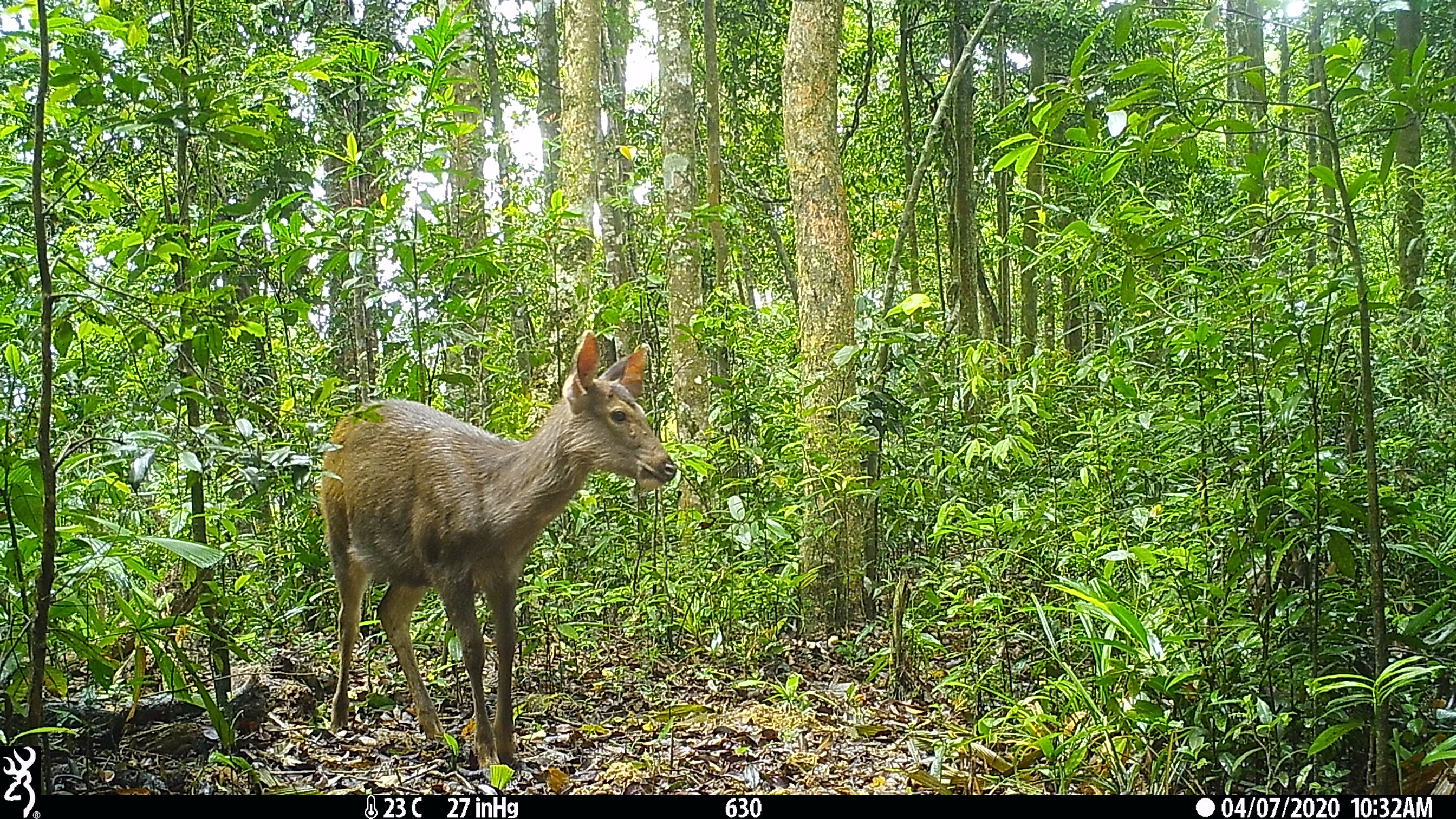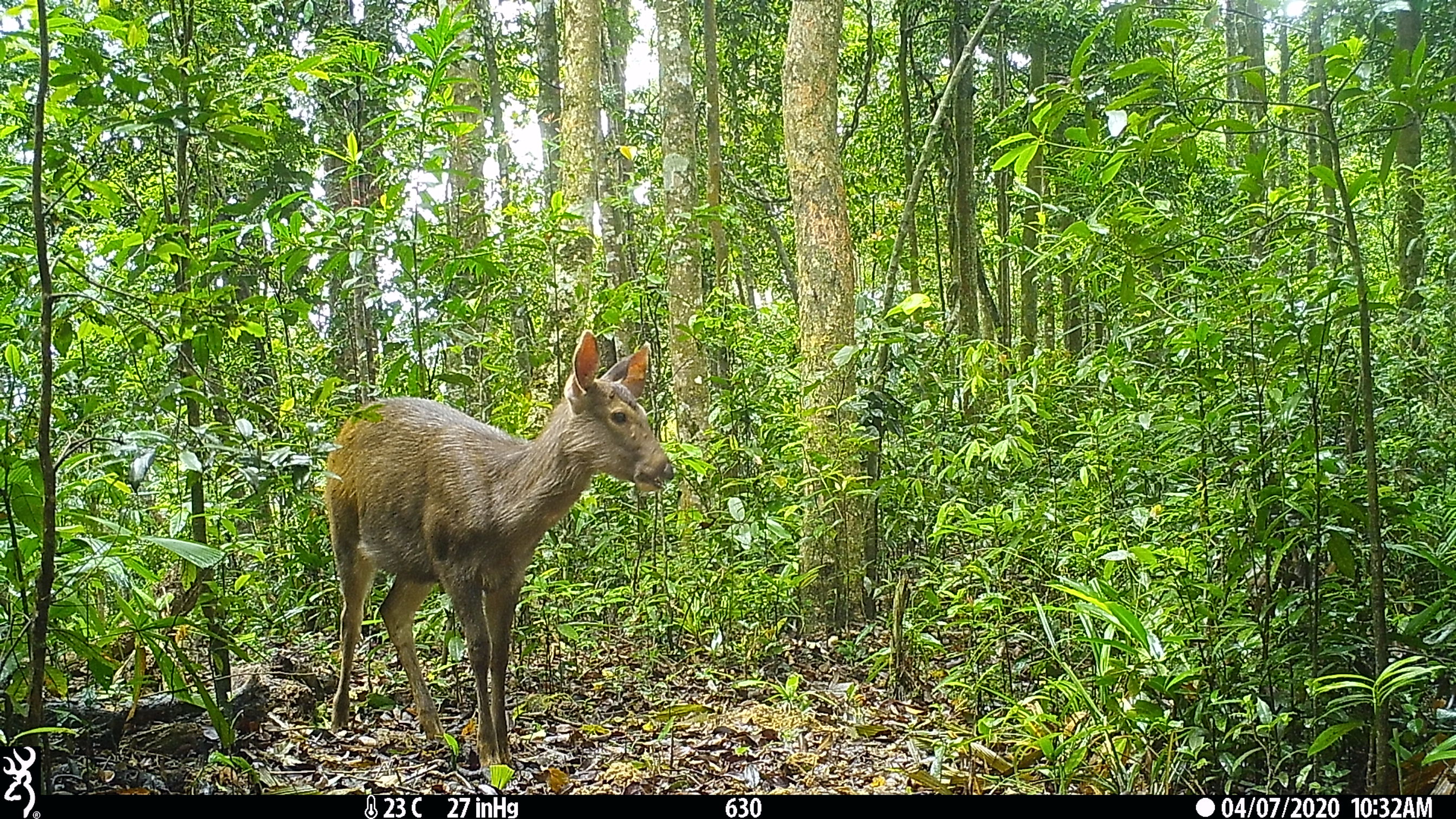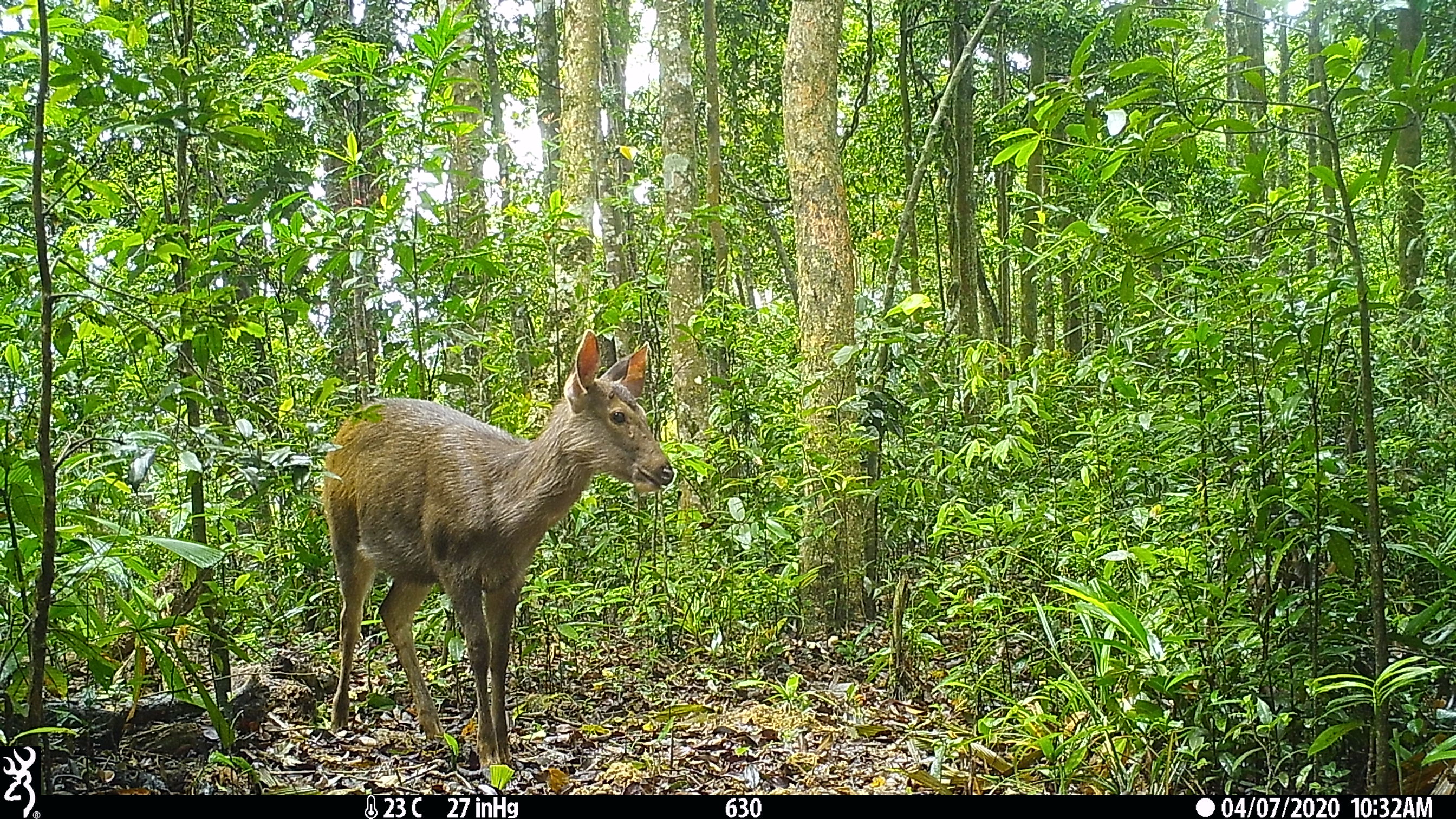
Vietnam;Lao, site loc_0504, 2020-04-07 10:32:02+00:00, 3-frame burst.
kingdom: Animalia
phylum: Chordata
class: Mammalia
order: Artiodactyla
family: Cervidae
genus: Rusa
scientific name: Rusa unicolor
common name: sambar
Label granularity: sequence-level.